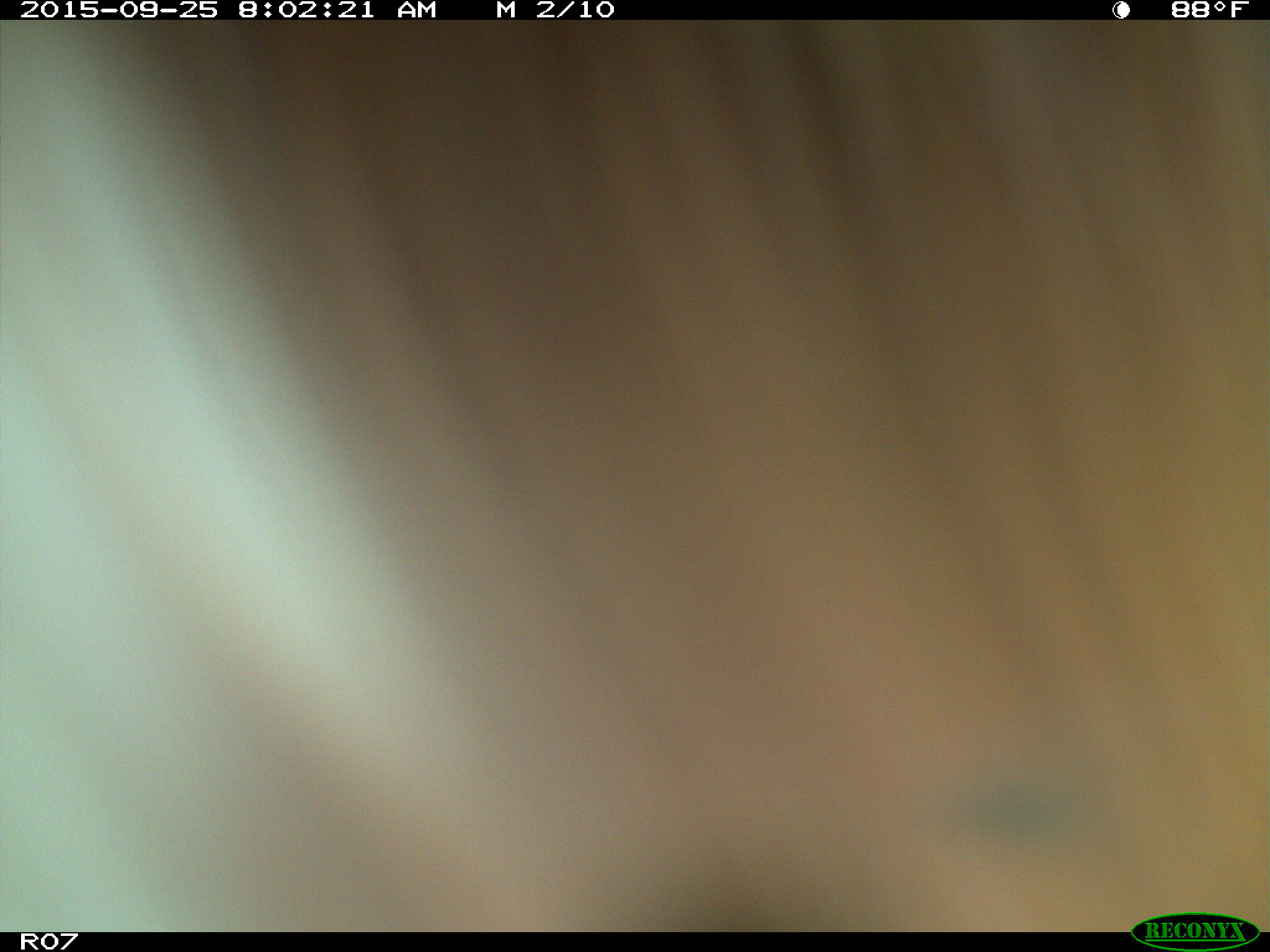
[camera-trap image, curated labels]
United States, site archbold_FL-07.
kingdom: Animalia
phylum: Chordata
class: Mammalia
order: Artiodactyla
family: Bovidae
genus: Bos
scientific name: Bos taurus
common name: domestic cow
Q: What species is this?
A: Bos taurus (domestic cow).